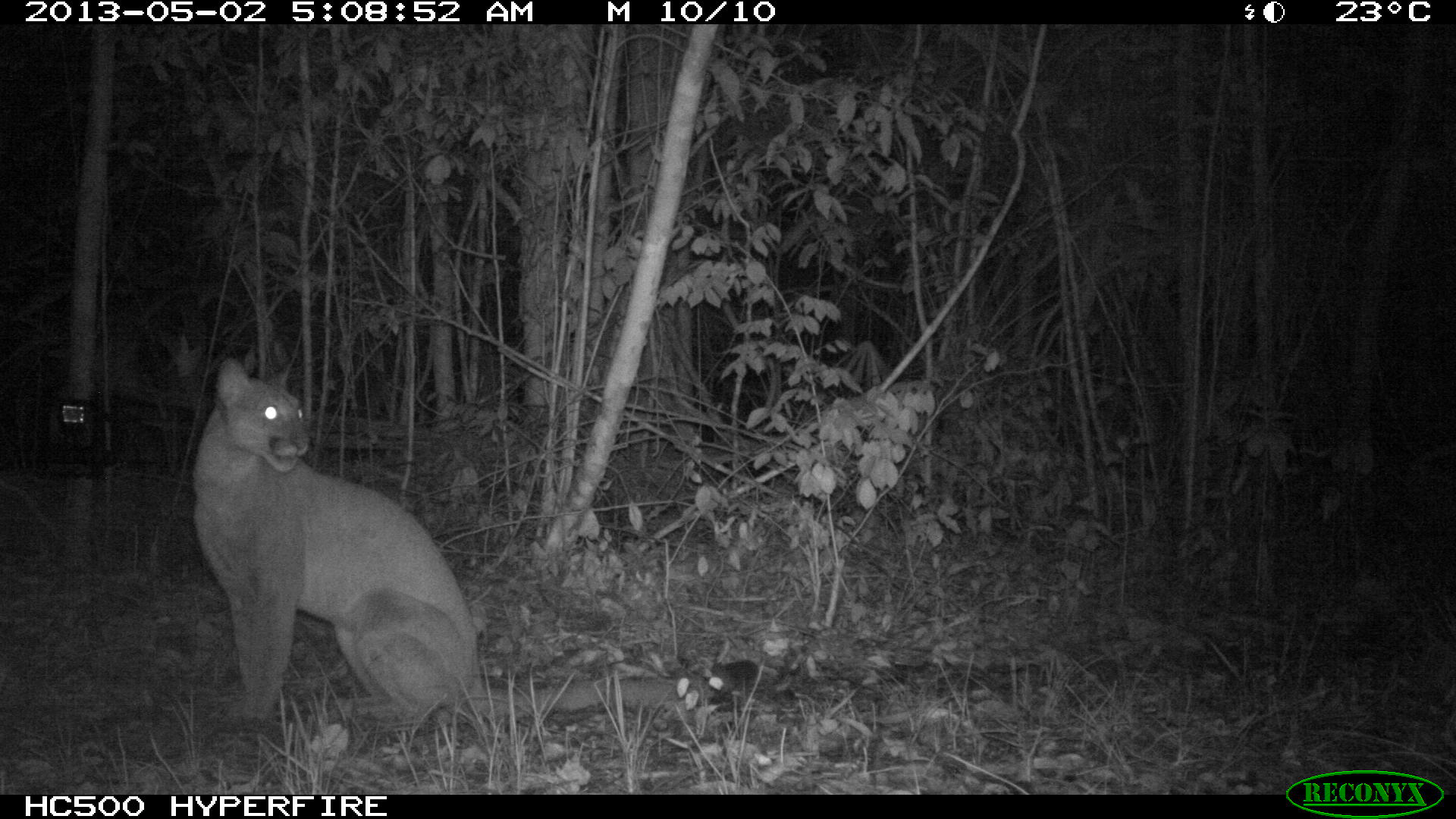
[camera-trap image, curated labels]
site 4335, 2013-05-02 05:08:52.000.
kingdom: Animalia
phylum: Chordata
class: Mammalia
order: Carnivora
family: Felidae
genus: Puma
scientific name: Puma concolor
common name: mountain lion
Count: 1.